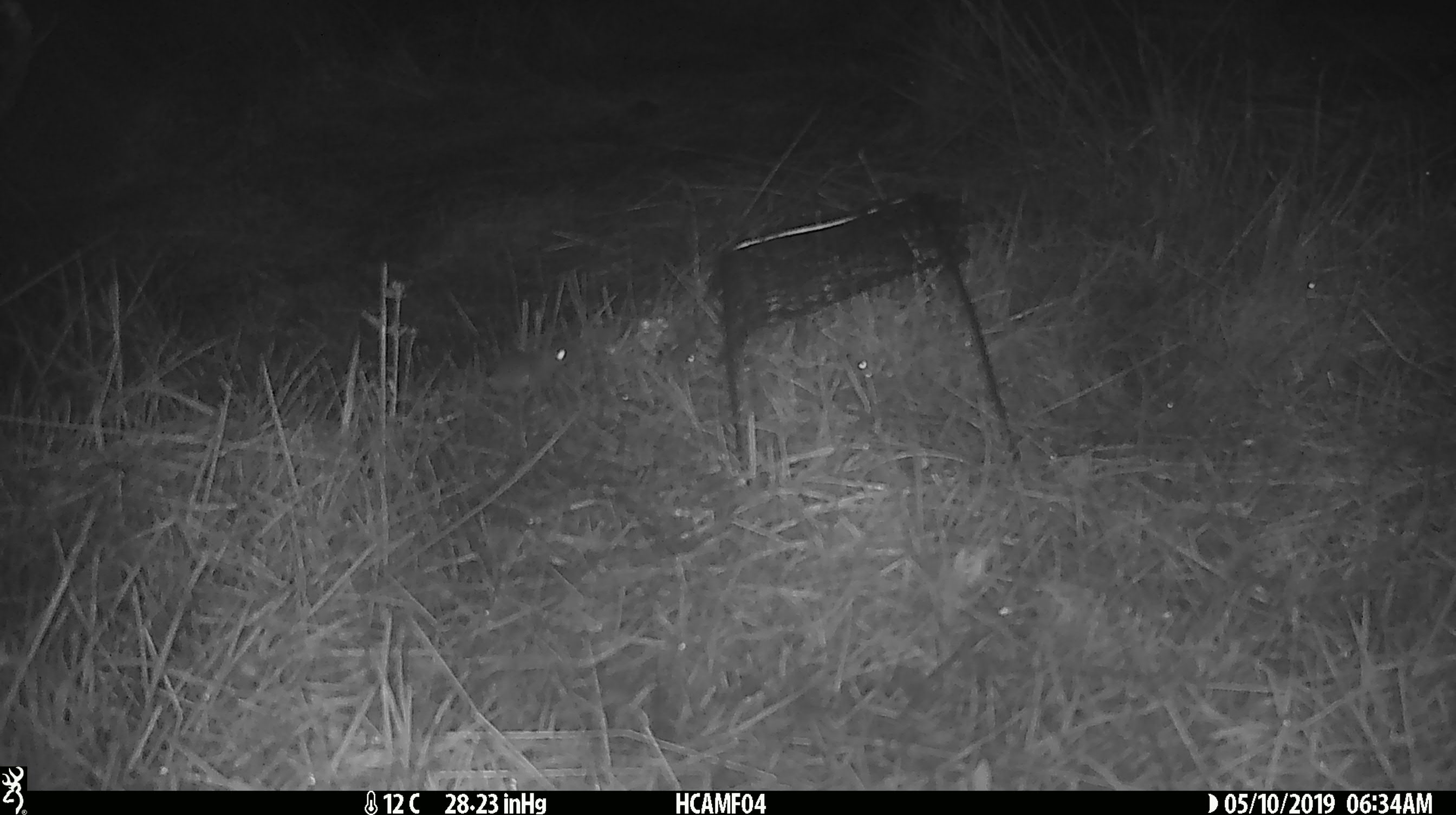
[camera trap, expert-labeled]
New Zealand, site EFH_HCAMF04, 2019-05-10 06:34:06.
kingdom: Animalia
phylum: Chordata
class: Mammalia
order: Rodentia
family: Muridae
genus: Mus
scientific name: Mus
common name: mouse